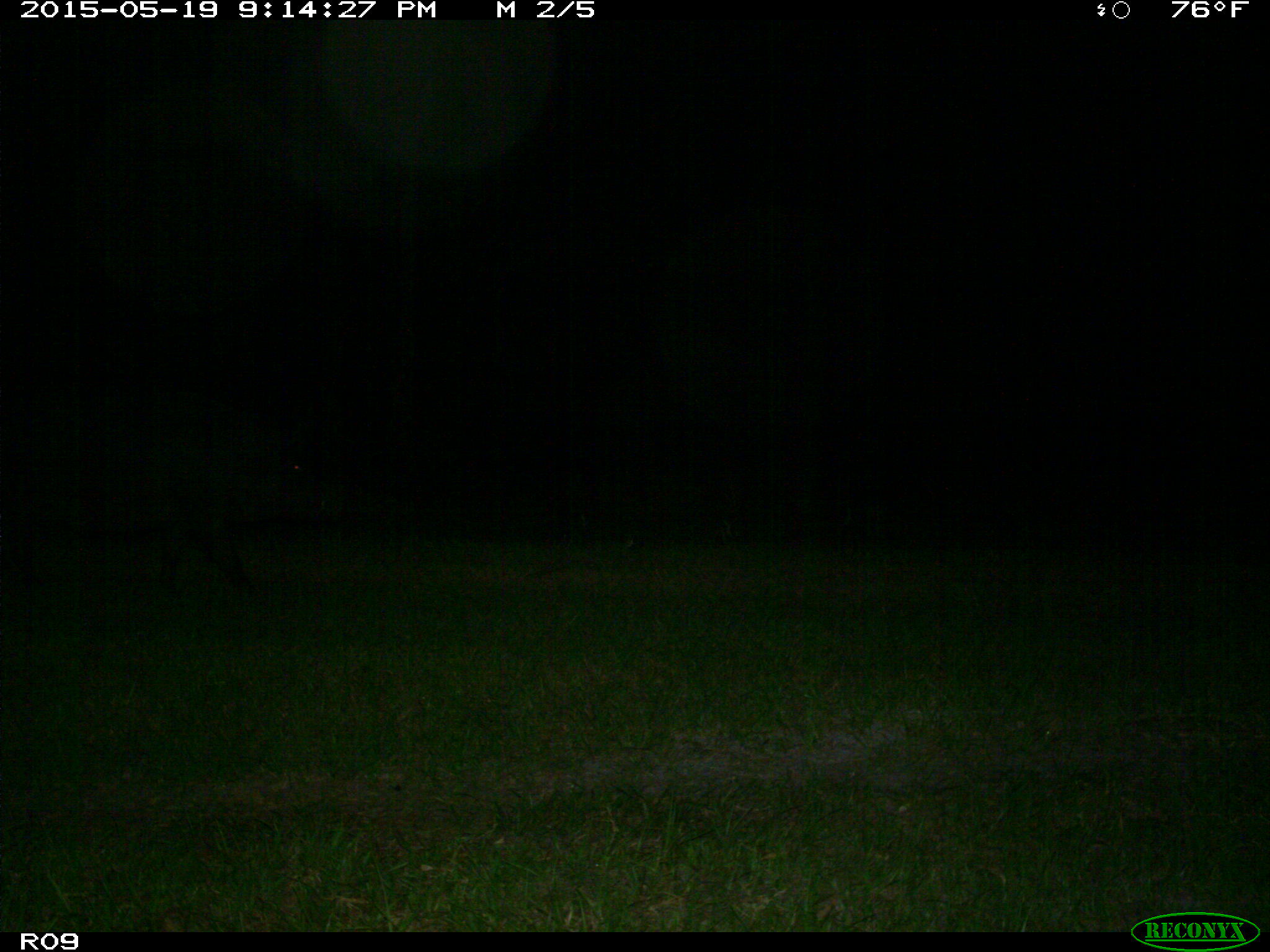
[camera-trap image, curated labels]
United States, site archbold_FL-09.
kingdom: Animalia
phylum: Chordata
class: Mammalia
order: Artiodactyla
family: Suidae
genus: Sus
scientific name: Sus scrofa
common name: wild boar